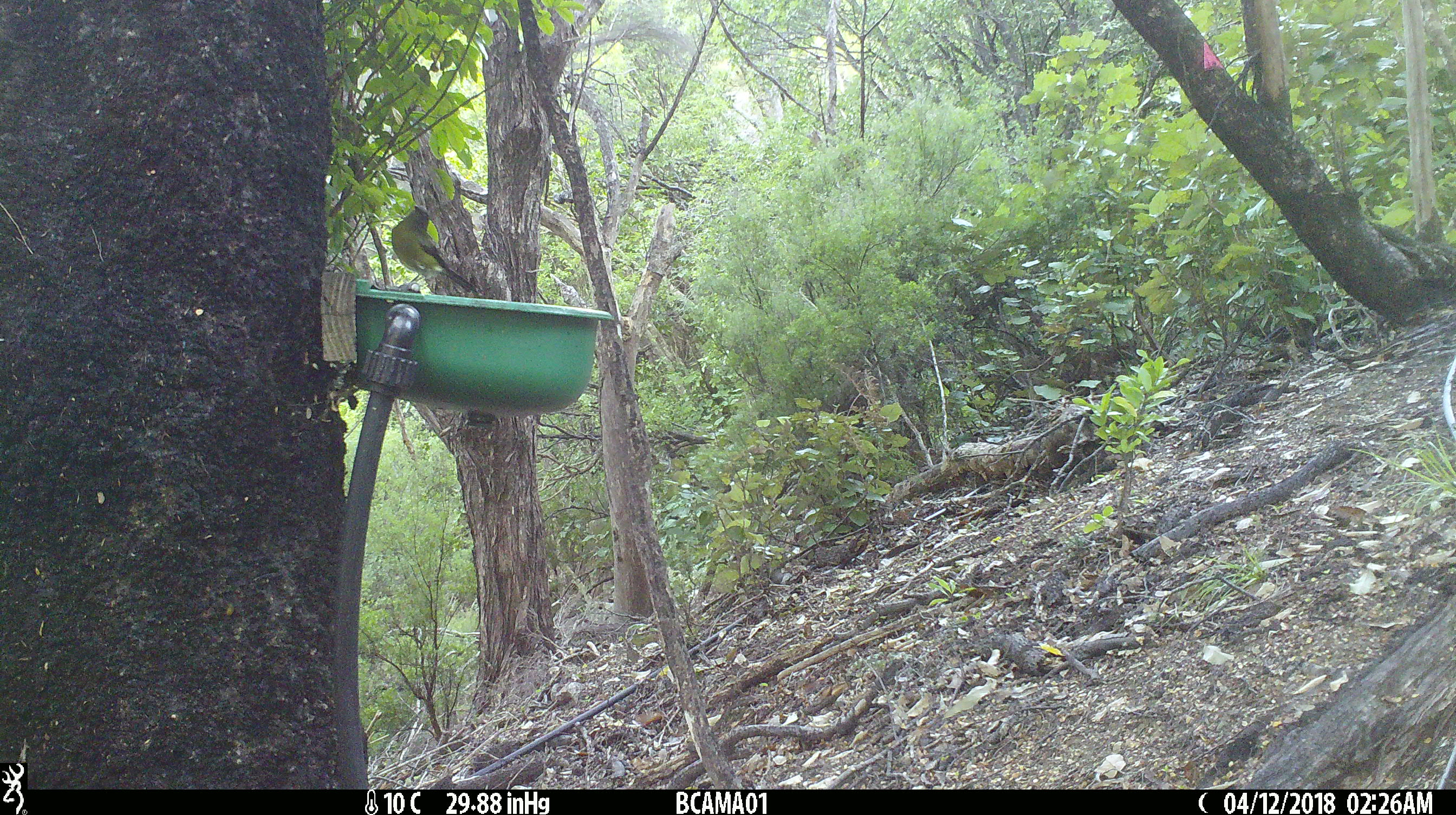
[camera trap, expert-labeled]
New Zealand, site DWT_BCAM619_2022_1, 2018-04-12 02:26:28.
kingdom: Animalia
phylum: Chordata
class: Aves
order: Passeriformes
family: Meliphagidae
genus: Anthornis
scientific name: Anthornis melanura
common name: new zealand bellbird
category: bellbird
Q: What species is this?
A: Bellbird (new zealand bellbird) (Anthornis melanura).